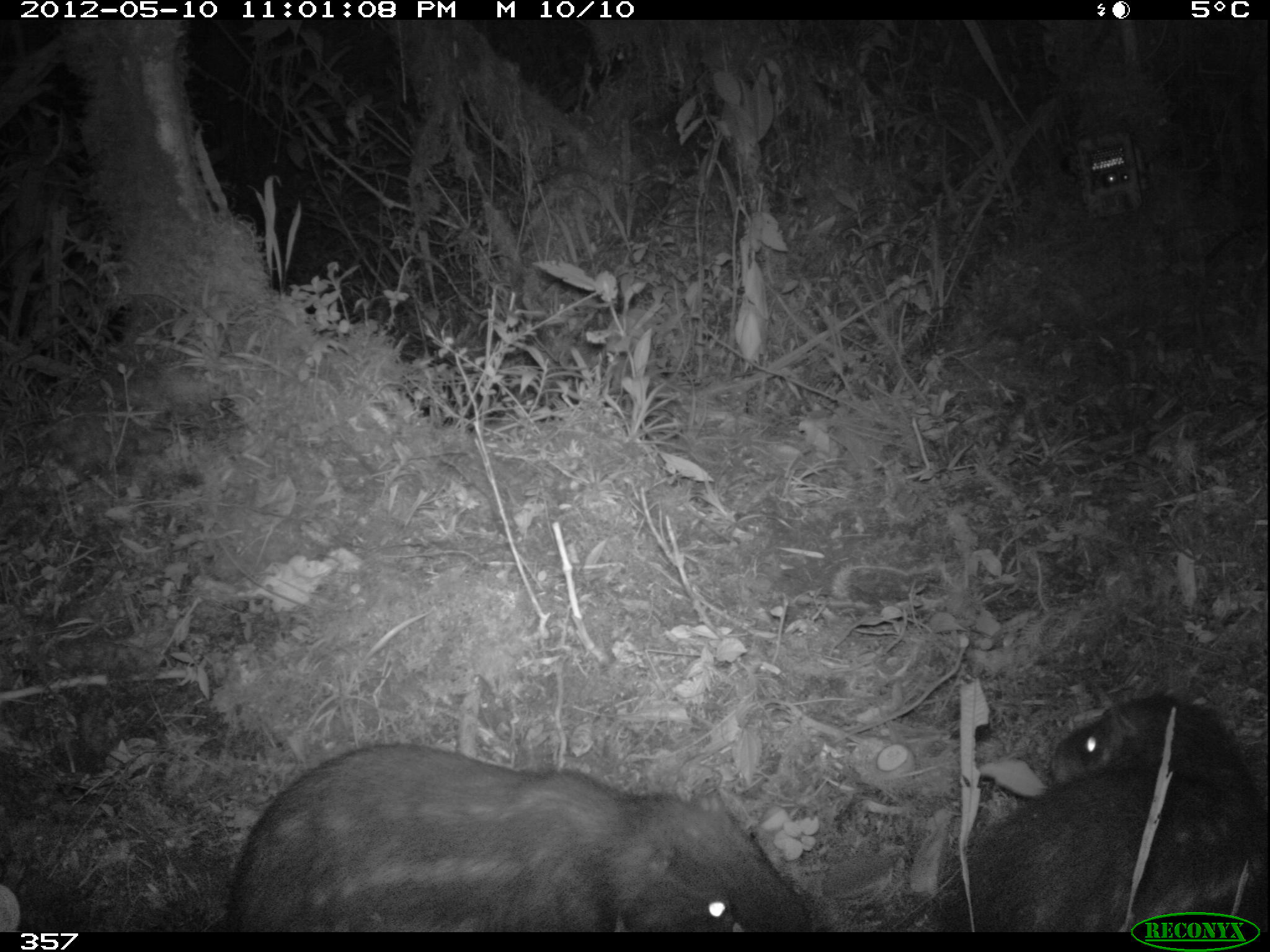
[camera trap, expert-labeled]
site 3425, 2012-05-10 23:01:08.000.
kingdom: Animalia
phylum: Chordata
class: Mammalia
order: Rodentia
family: Cuniculidae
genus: Cuniculus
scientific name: Cuniculus taczanowskii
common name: mountain paca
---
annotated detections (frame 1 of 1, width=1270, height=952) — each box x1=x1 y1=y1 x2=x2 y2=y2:
cuniculus taczanowskii: x1=226 y1=744 x2=813 y2=934; x1=945 y1=696 x2=1269 y2=929